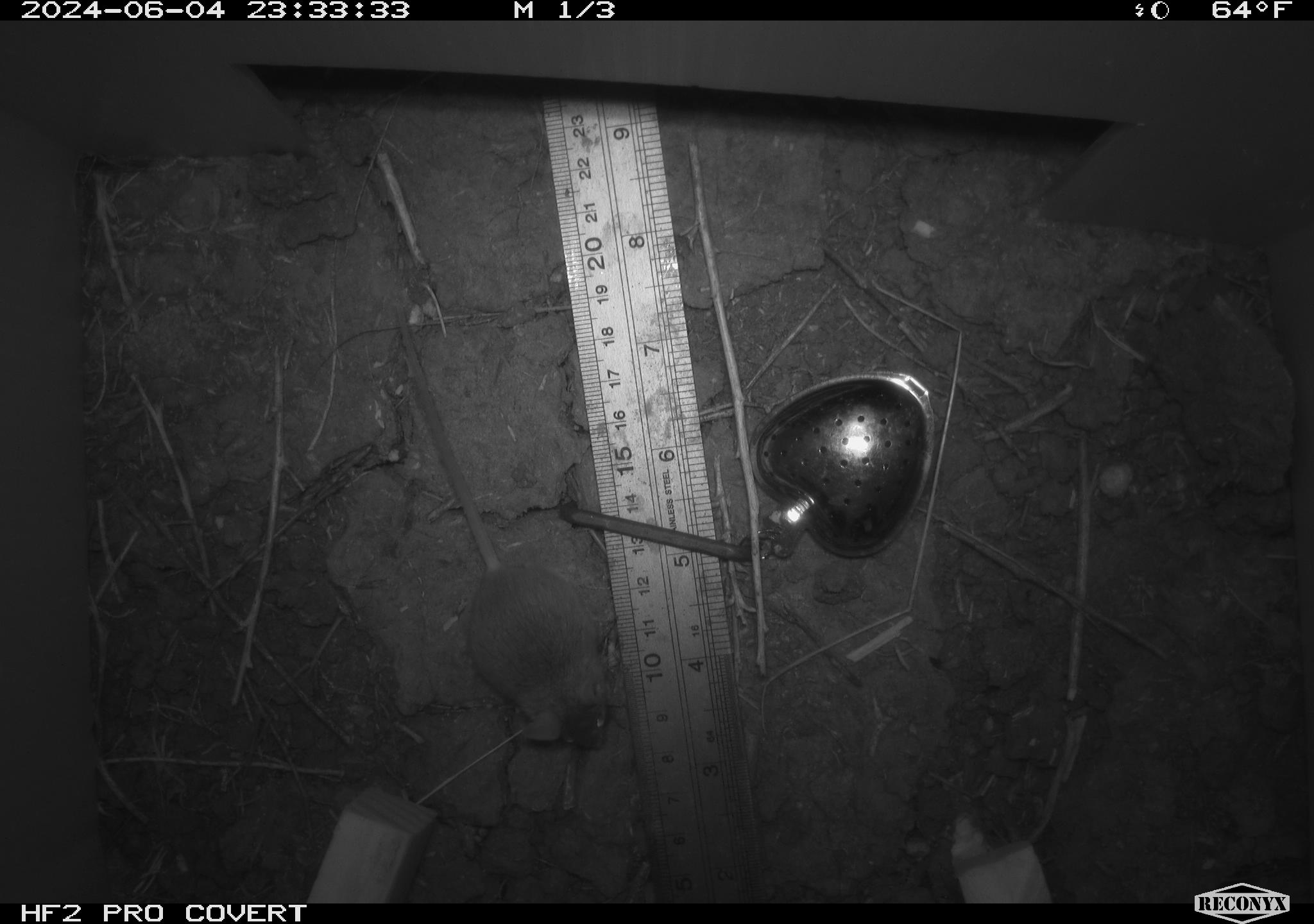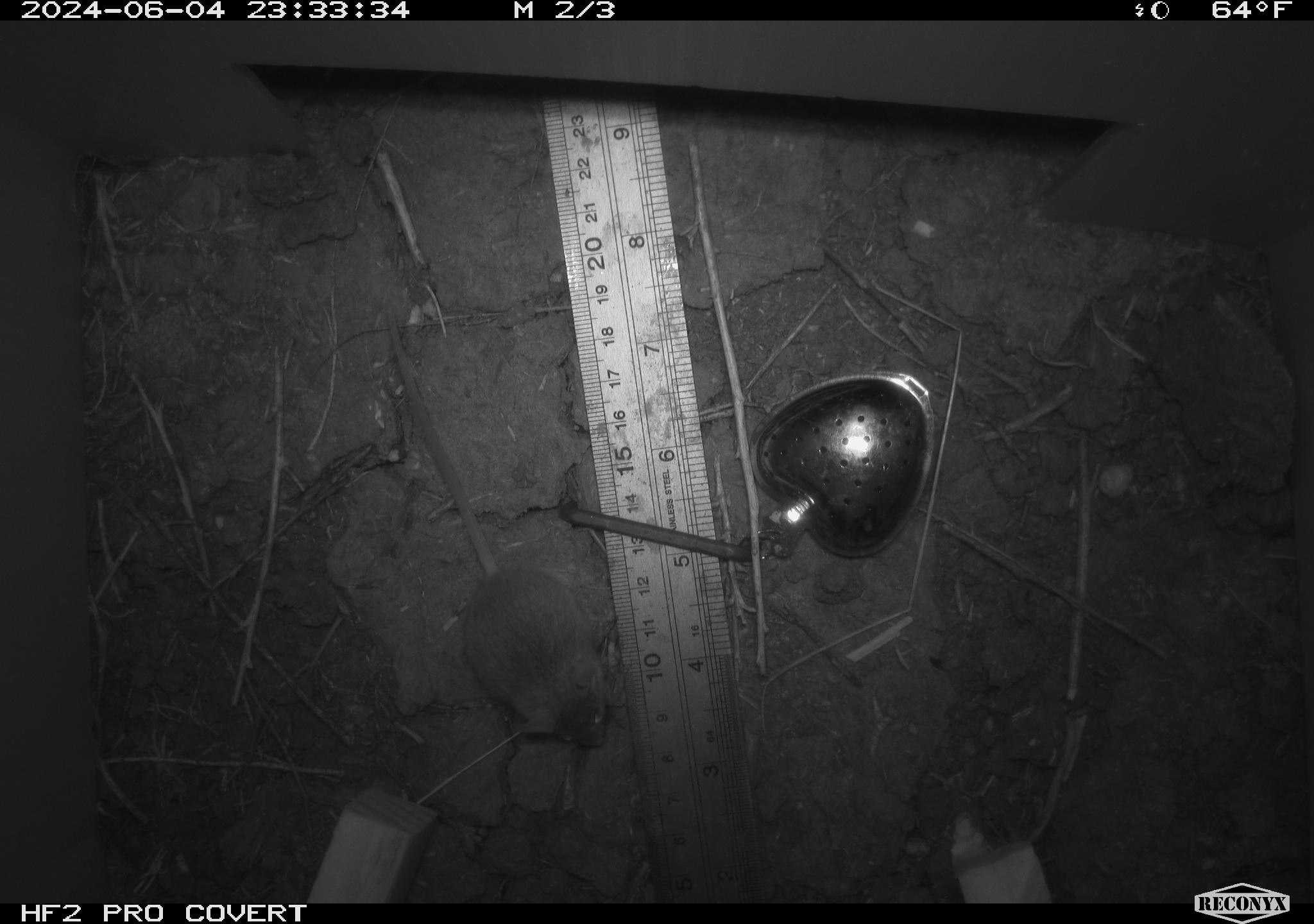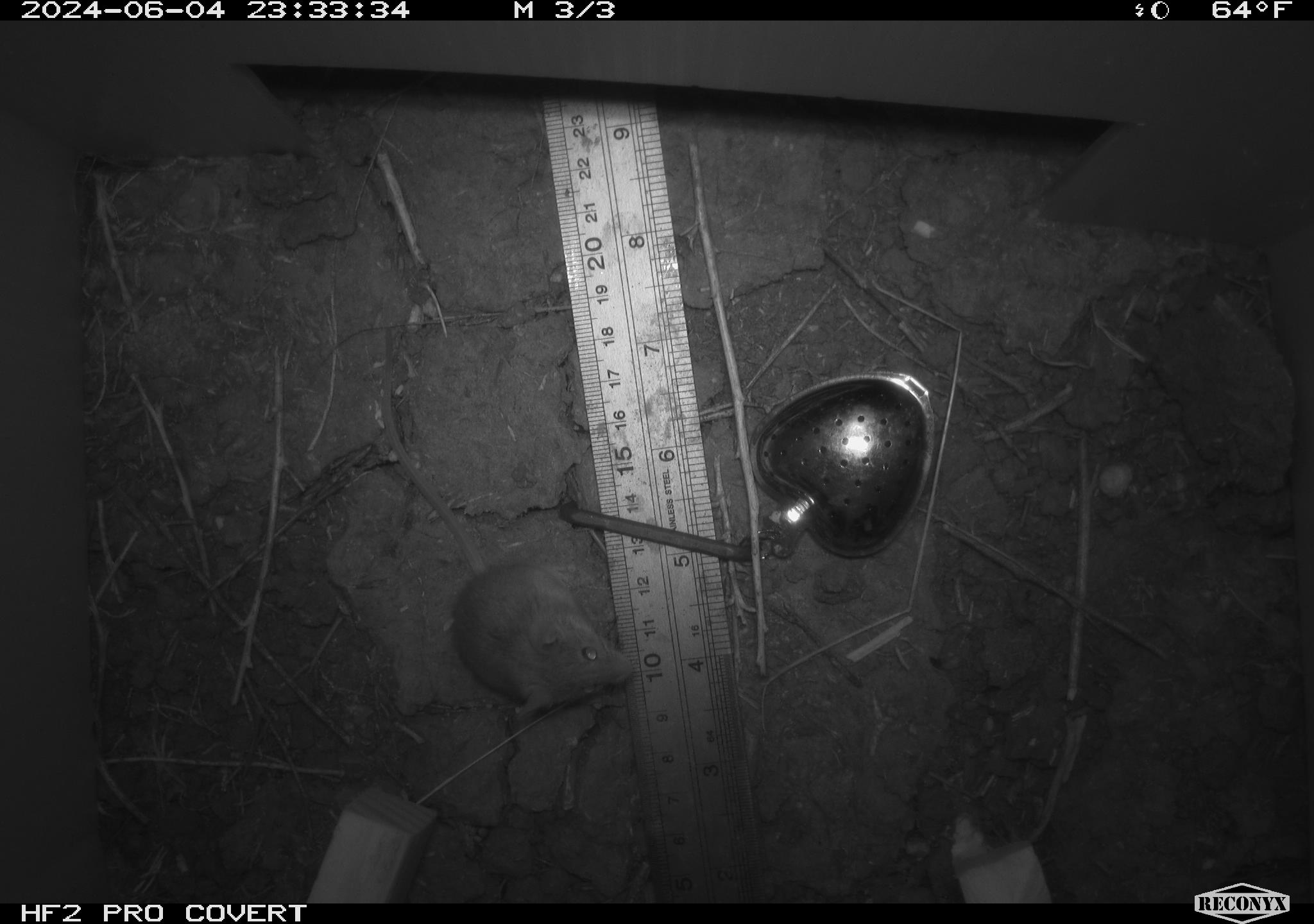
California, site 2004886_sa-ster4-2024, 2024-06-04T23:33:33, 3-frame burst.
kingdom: Animalia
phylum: Chordata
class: Mammalia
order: Rodentia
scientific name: Rodentia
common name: mouse species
Mouse species (Rodentia).